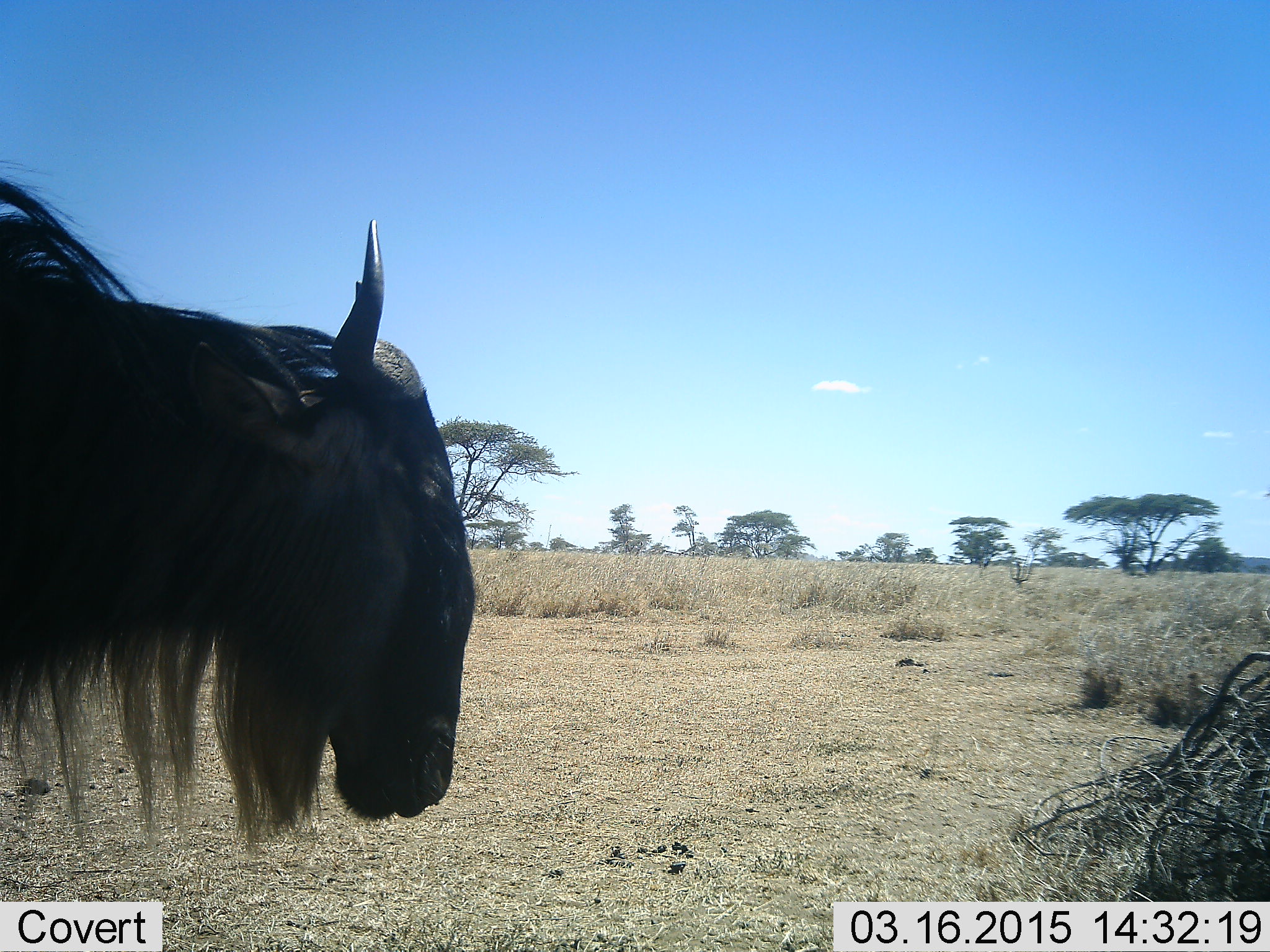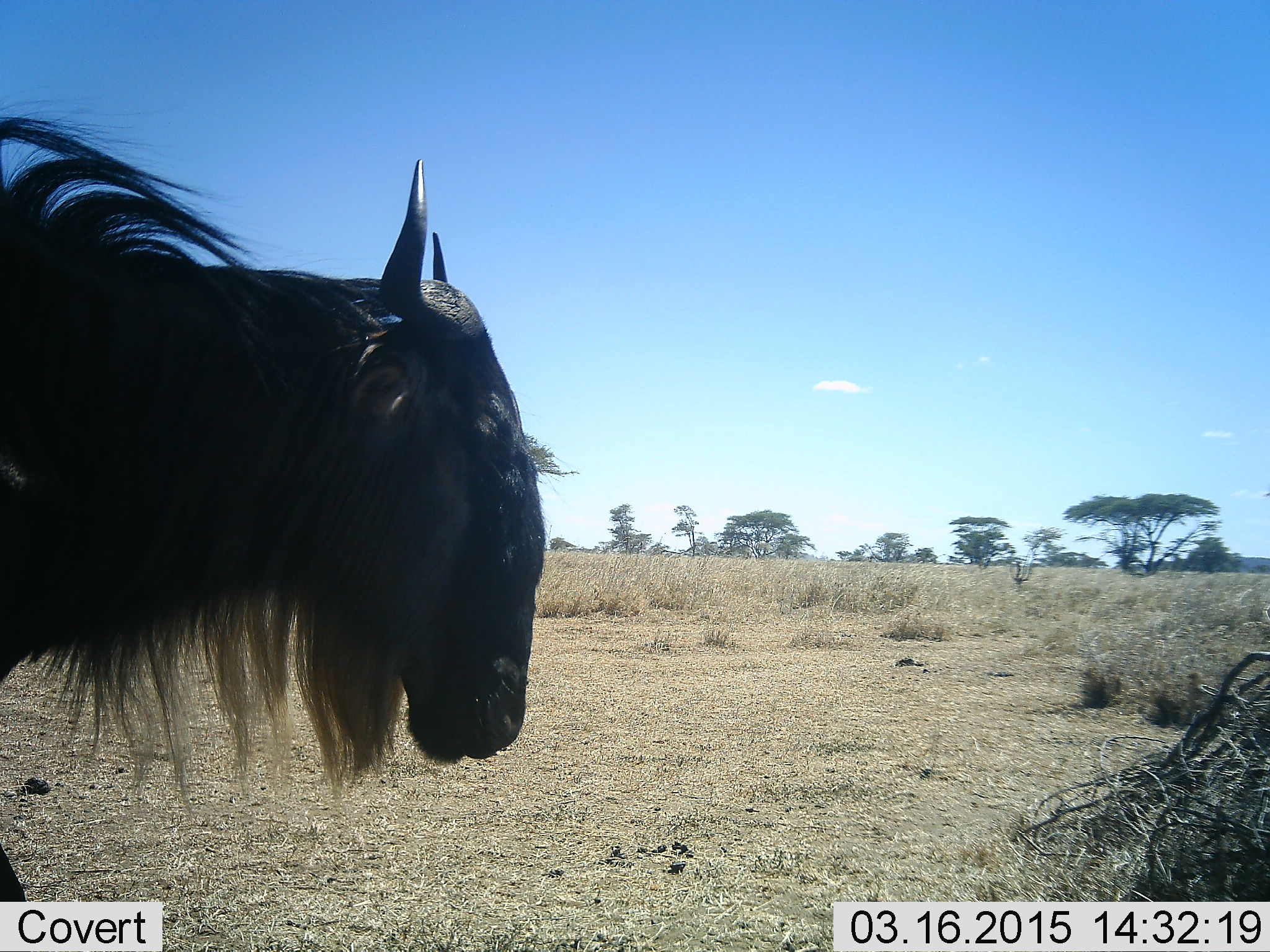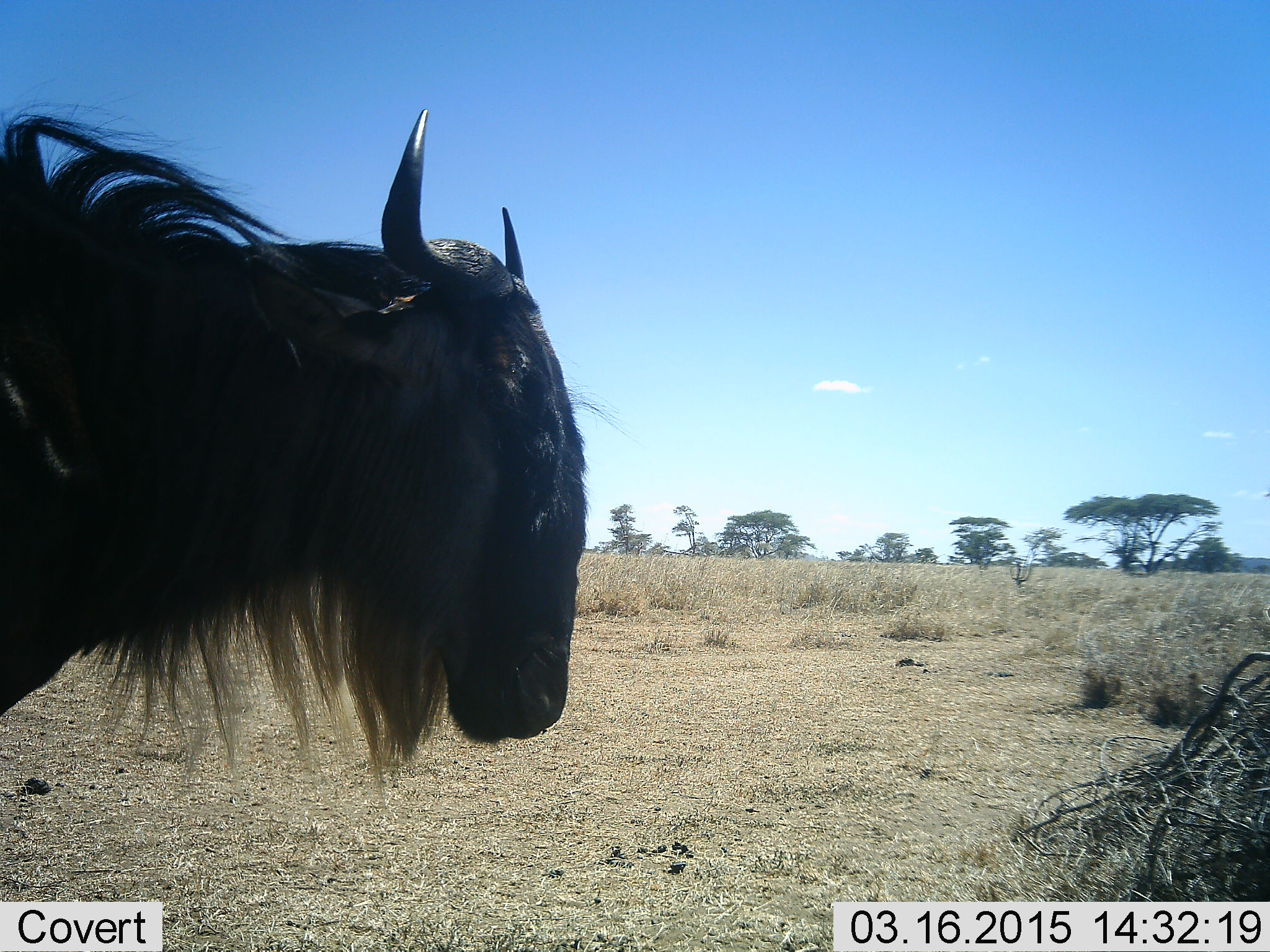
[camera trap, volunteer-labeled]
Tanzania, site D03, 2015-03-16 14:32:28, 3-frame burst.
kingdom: Animalia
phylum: Chordata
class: Mammalia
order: Artiodactyla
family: Bovidae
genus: Connochaetes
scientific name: Connochaetes taurinus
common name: blue wildebeest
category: wildebeest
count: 1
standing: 90%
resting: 0%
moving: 20%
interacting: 0%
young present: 0%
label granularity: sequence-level